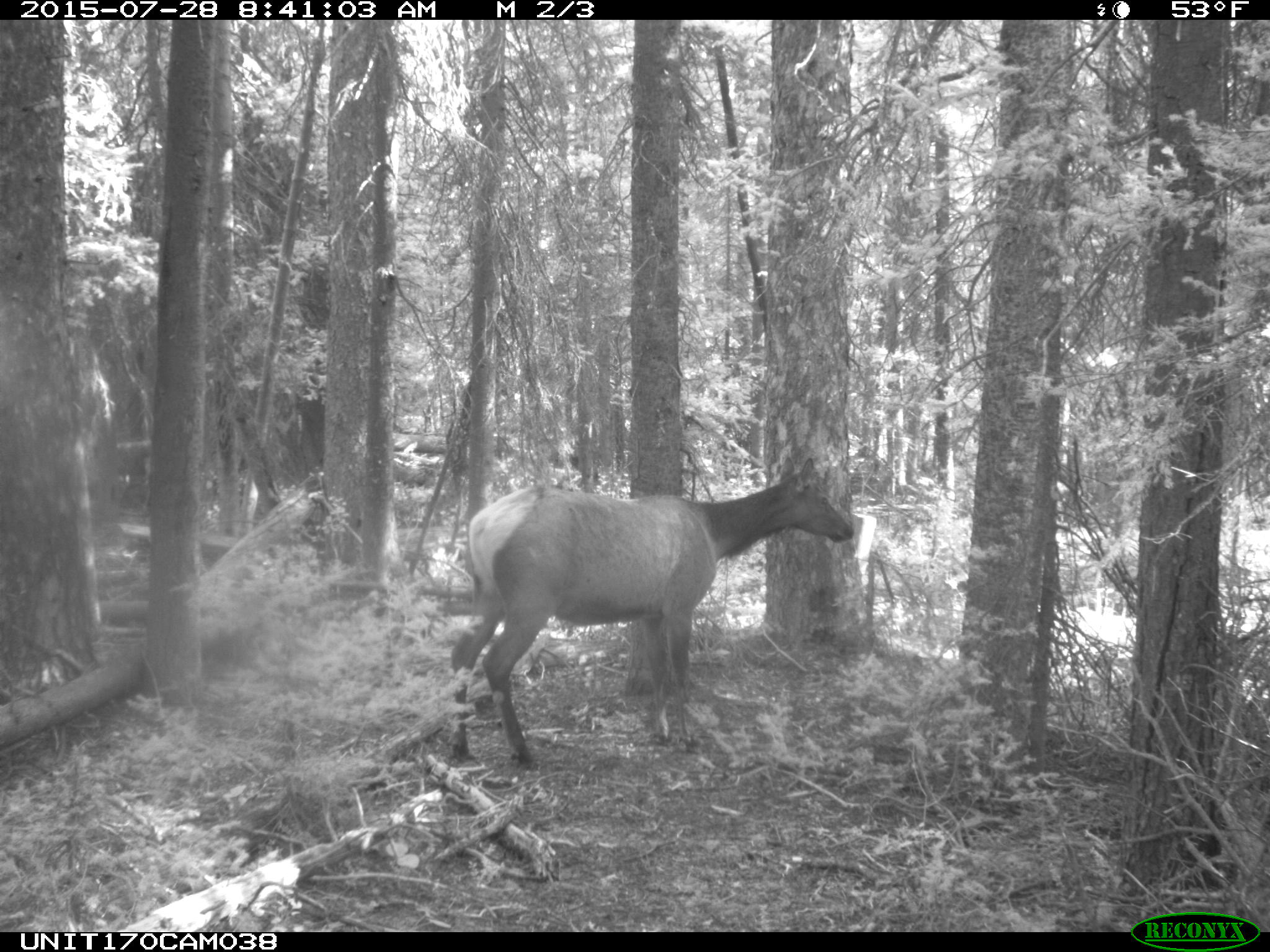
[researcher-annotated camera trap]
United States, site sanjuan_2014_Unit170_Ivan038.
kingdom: Animalia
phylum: Chordata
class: Mammalia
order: Artiodactyla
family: Cervidae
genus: Cervus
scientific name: Cervus elaphus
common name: red deer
Cervus elaphus (red deer).